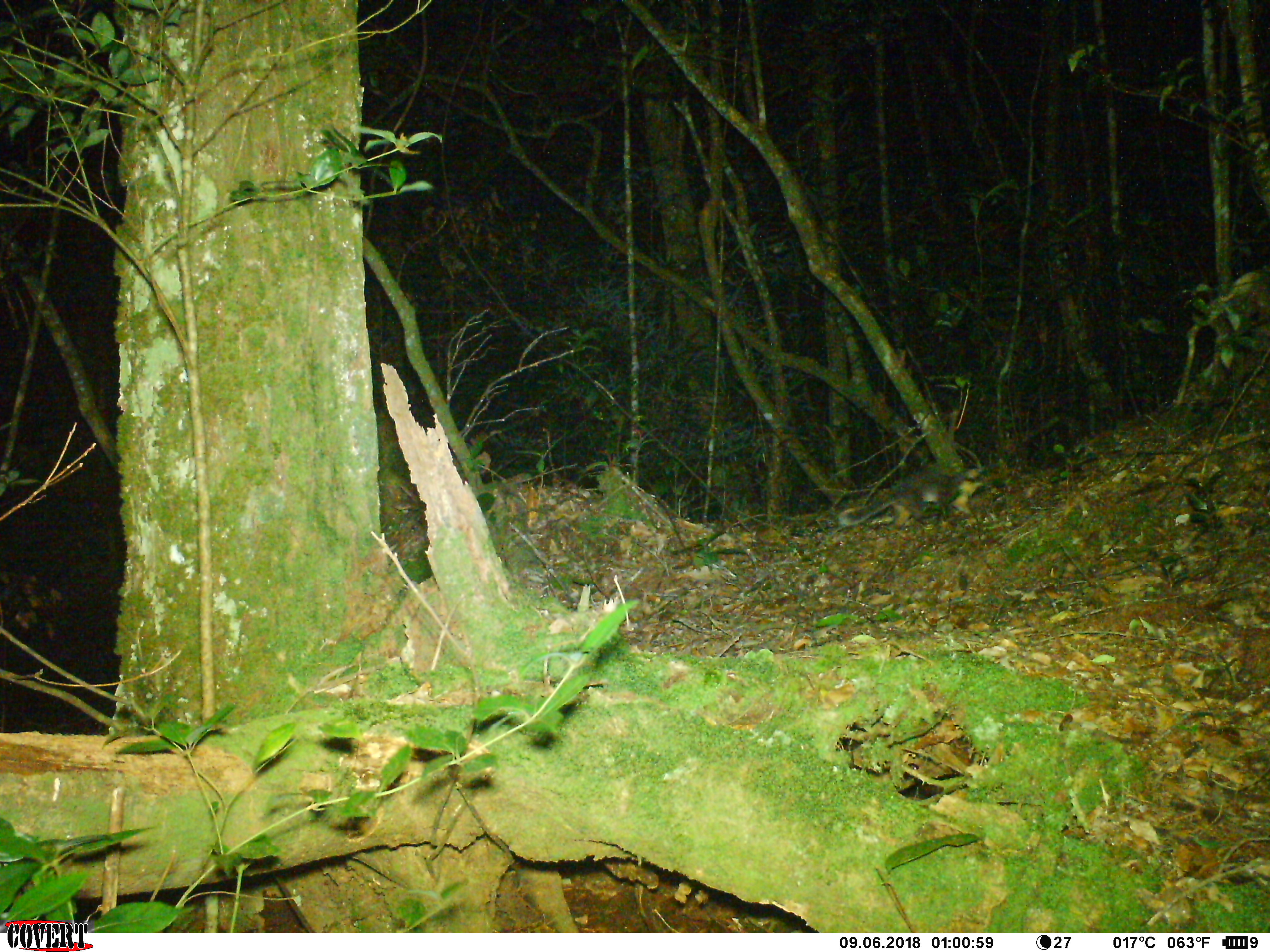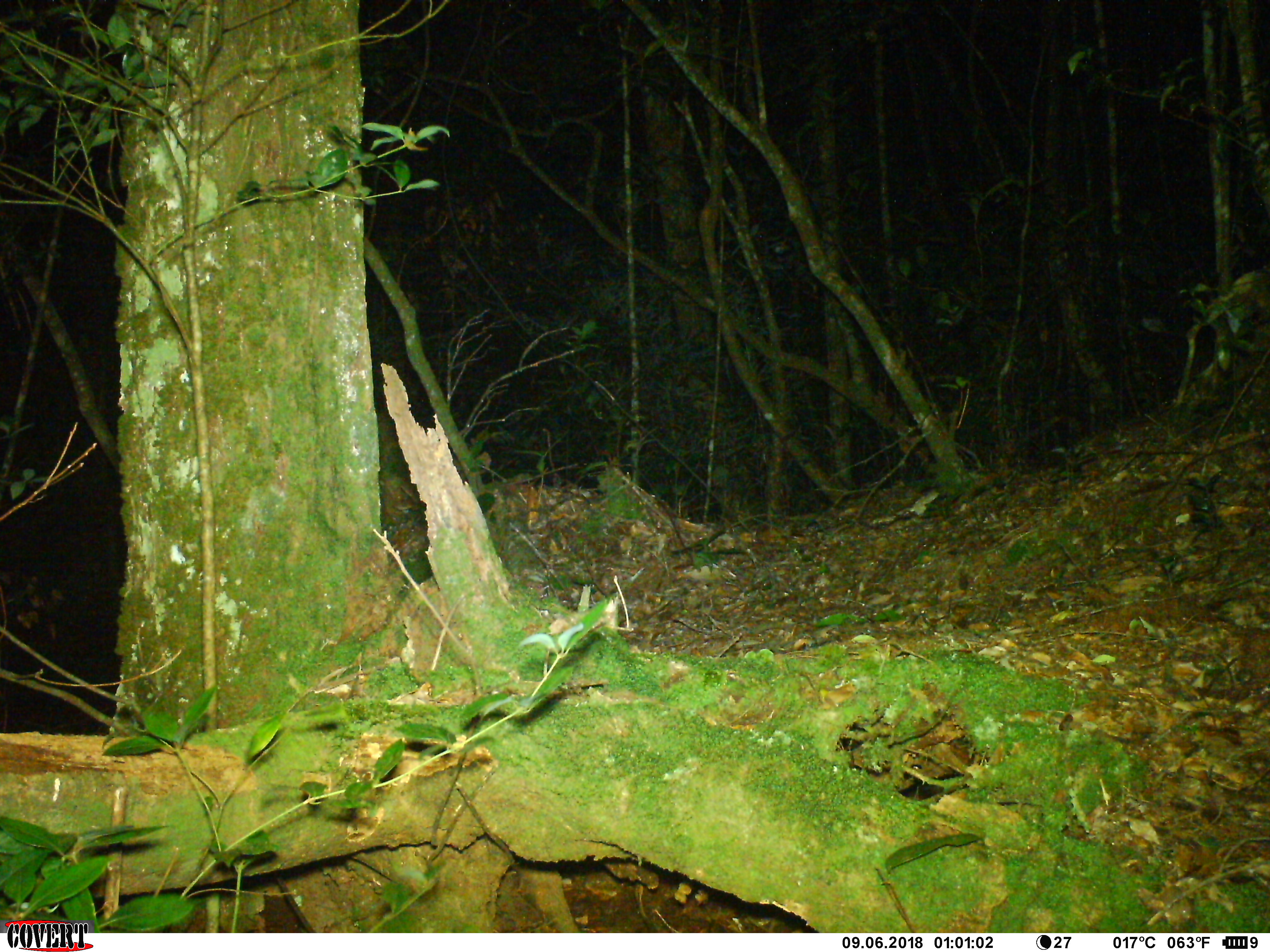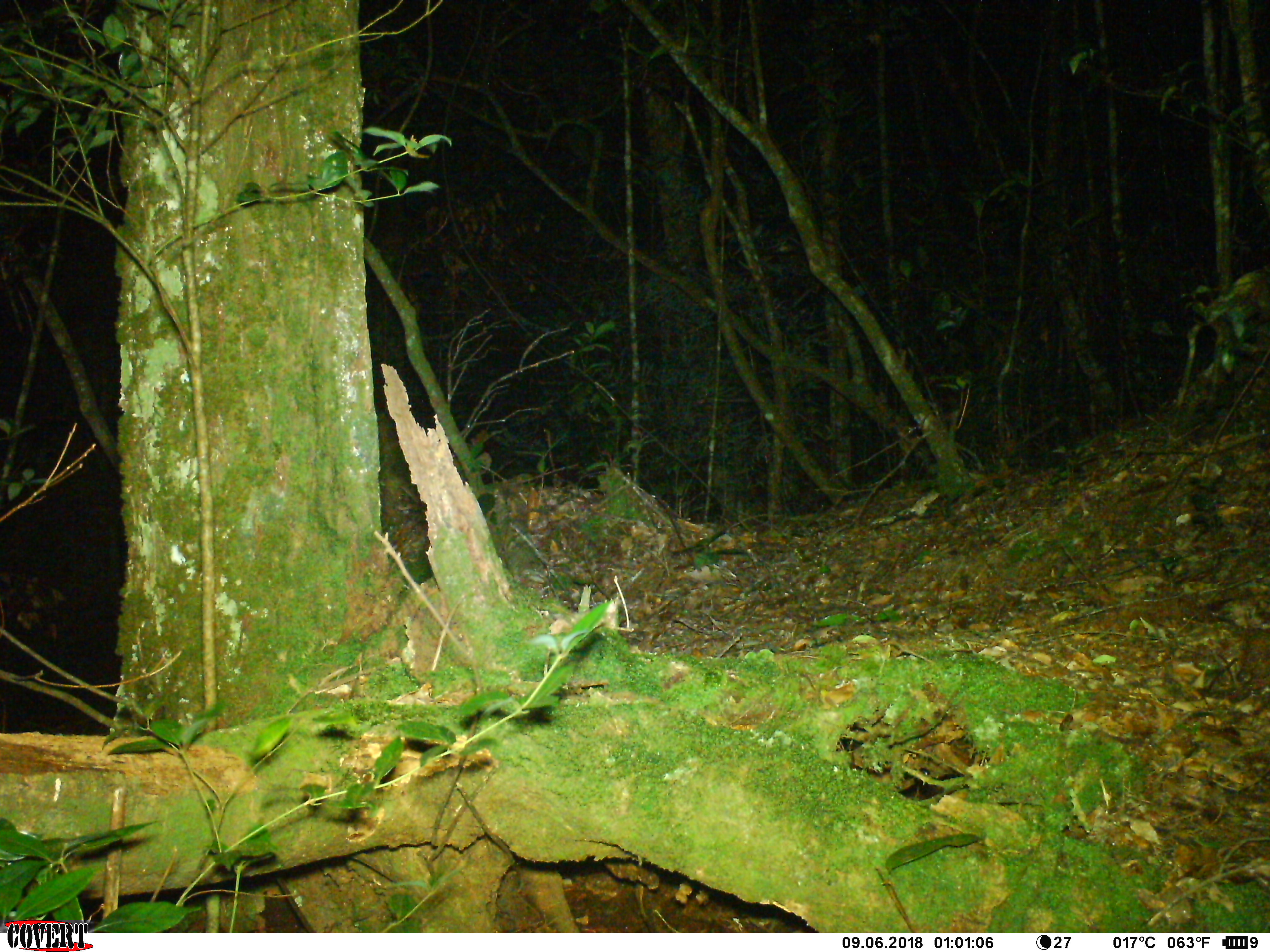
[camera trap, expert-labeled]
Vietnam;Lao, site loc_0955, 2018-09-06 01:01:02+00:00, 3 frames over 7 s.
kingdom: Animalia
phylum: Chordata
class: Mammalia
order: Carnivora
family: Mustelidae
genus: Melogale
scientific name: Melogale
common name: ferret badger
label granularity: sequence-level